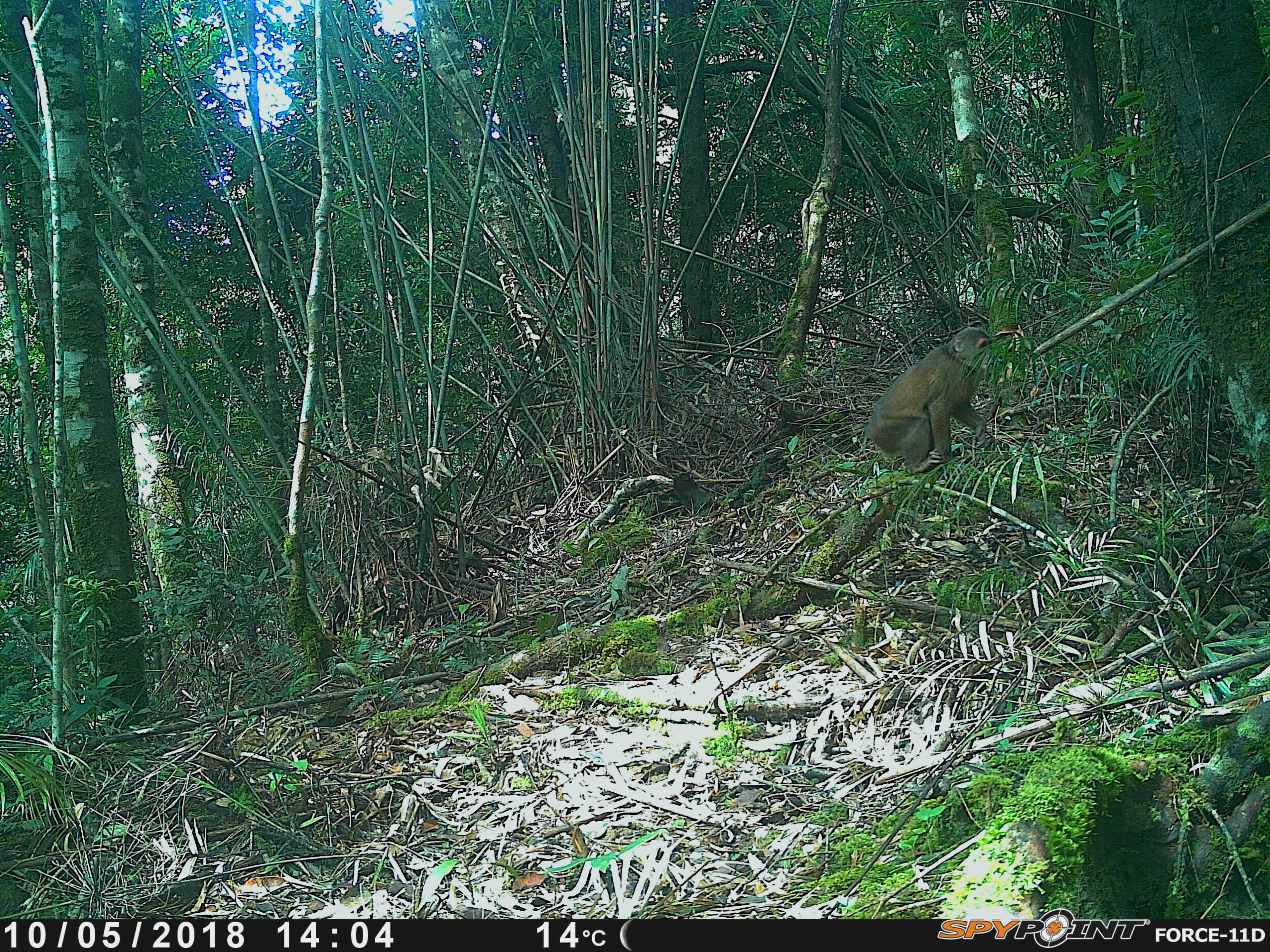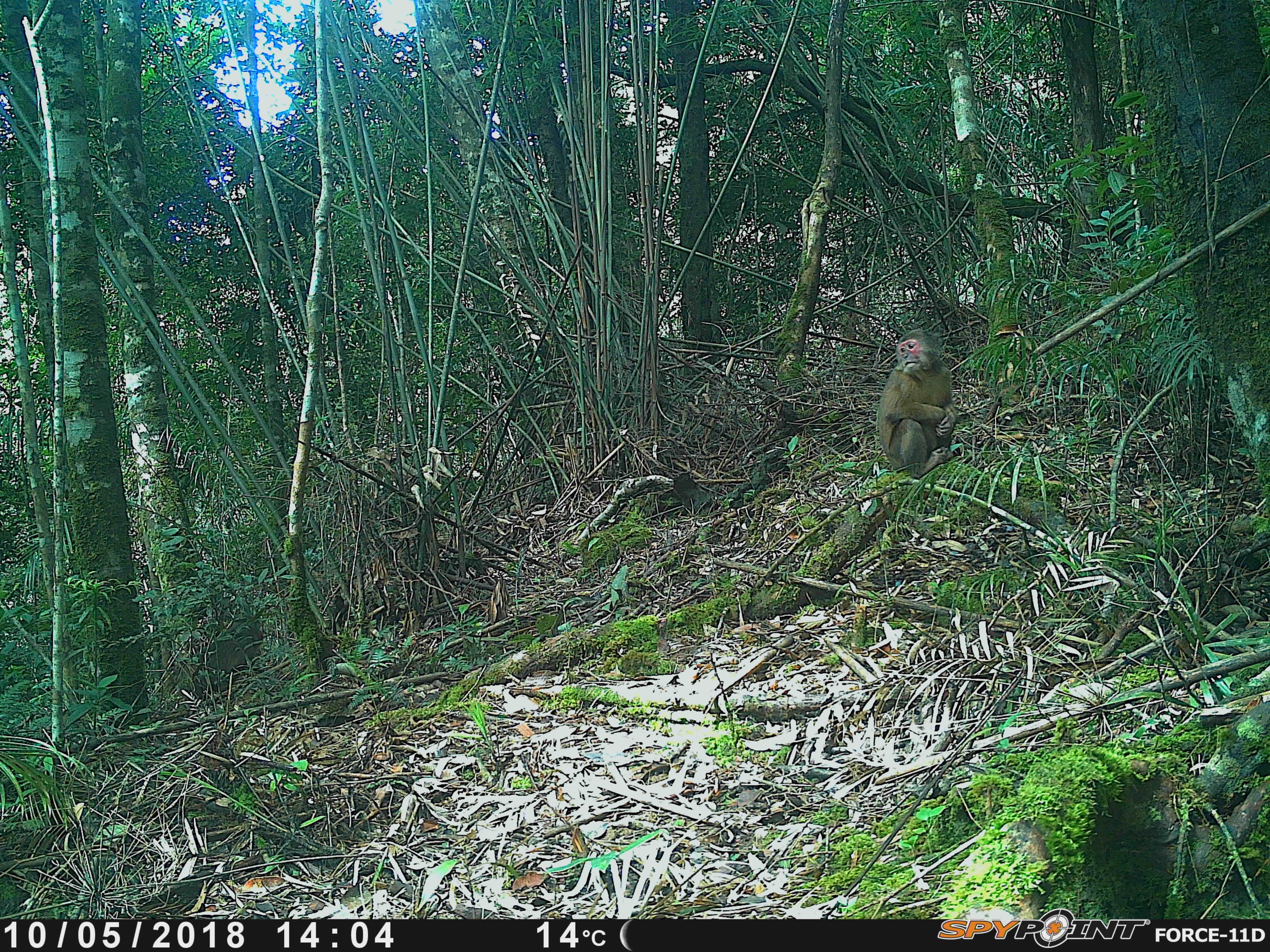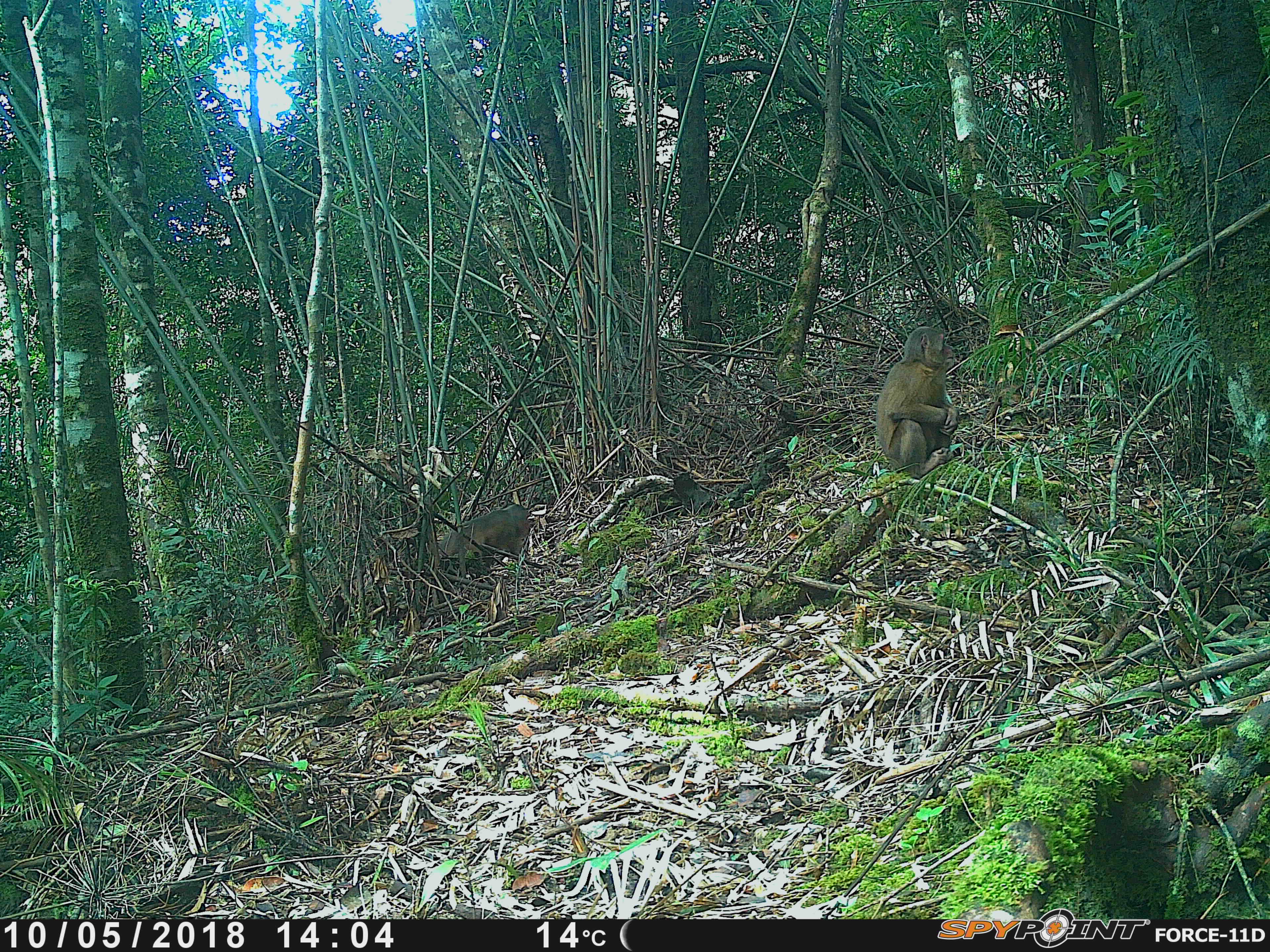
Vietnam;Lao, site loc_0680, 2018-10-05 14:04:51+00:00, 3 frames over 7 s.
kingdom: Animalia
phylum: Chordata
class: Mammalia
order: Primates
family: Cercopithecidae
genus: Macaca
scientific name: Macaca arctoides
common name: stump-tailed macaque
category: stump tailed macaque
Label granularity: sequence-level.